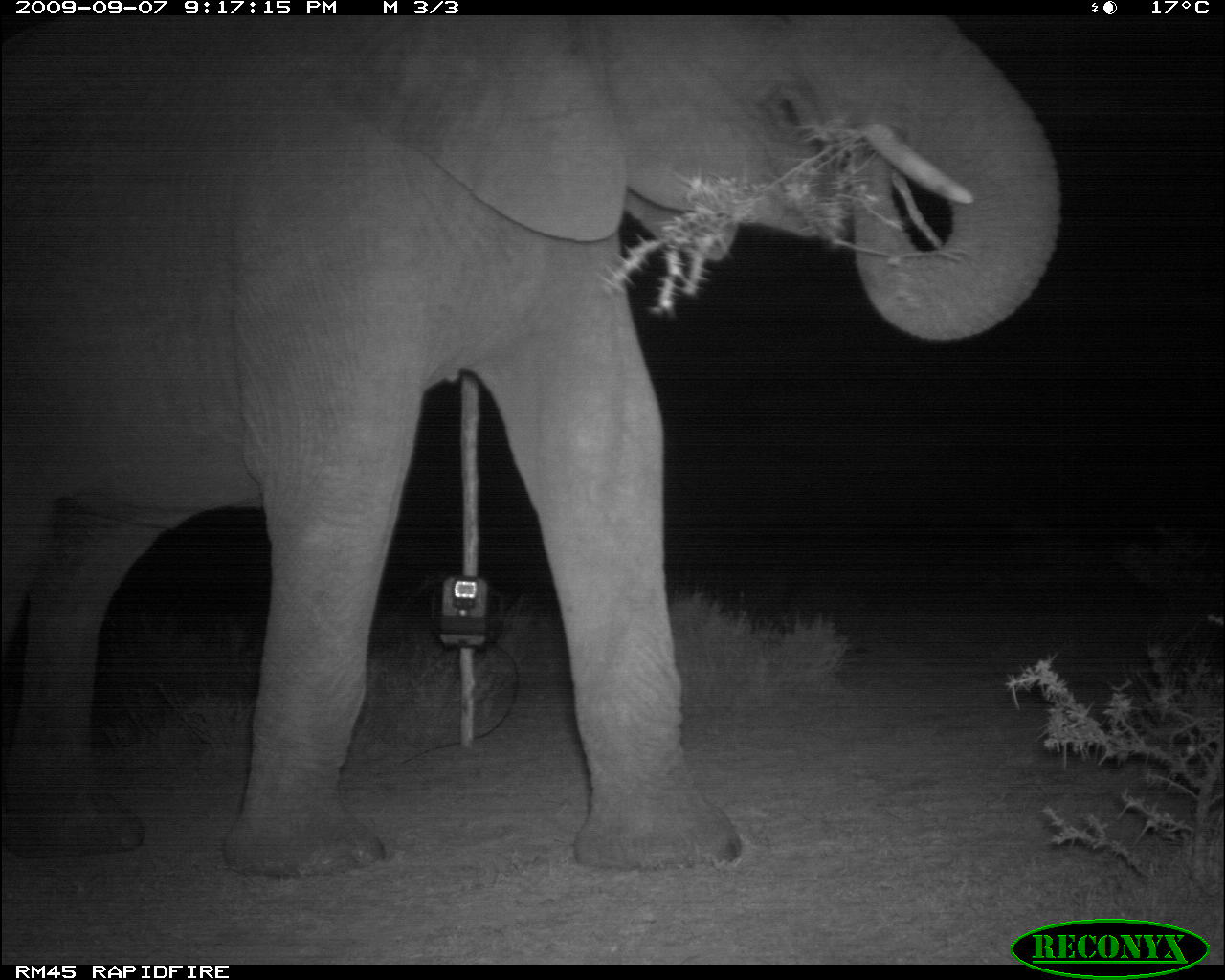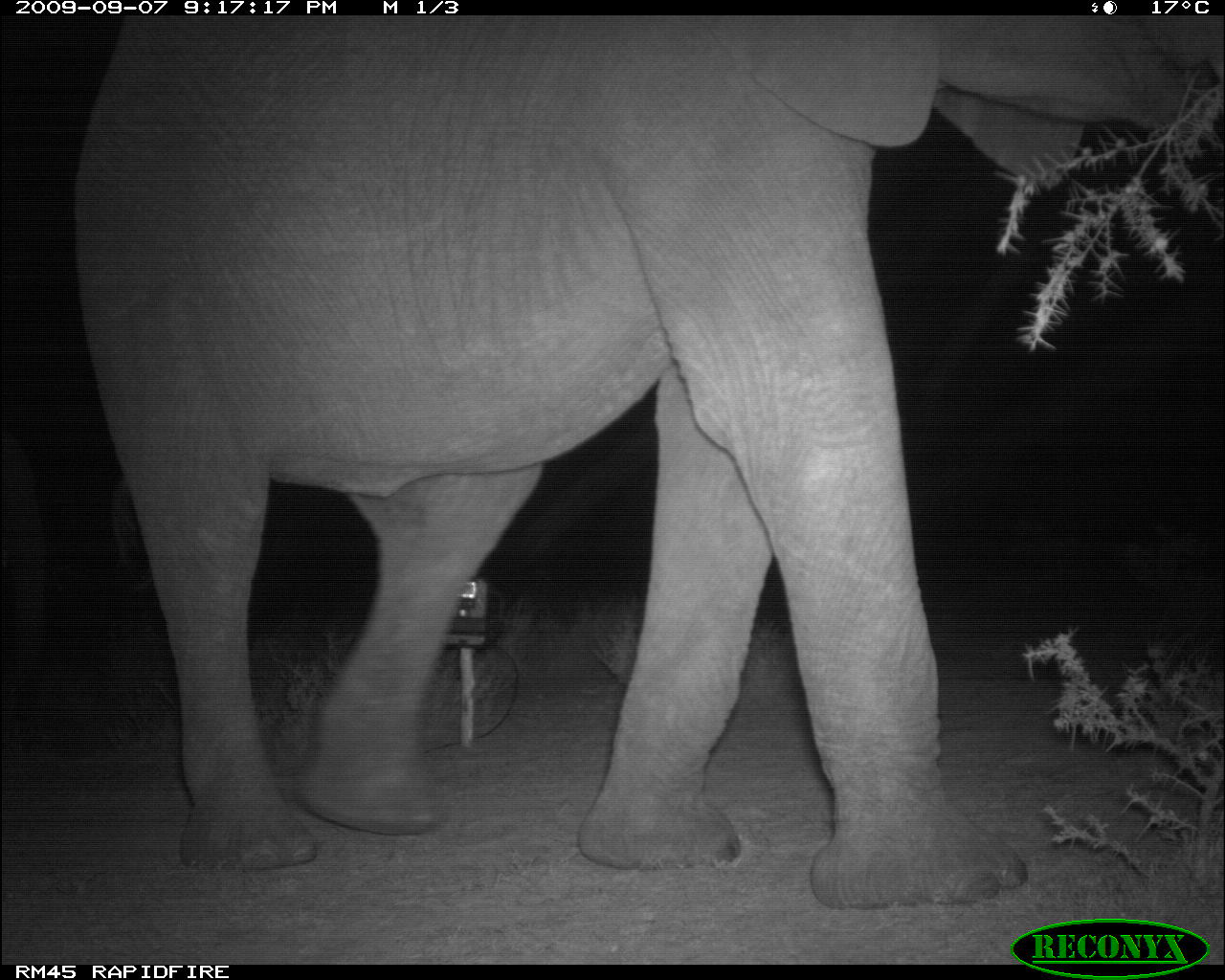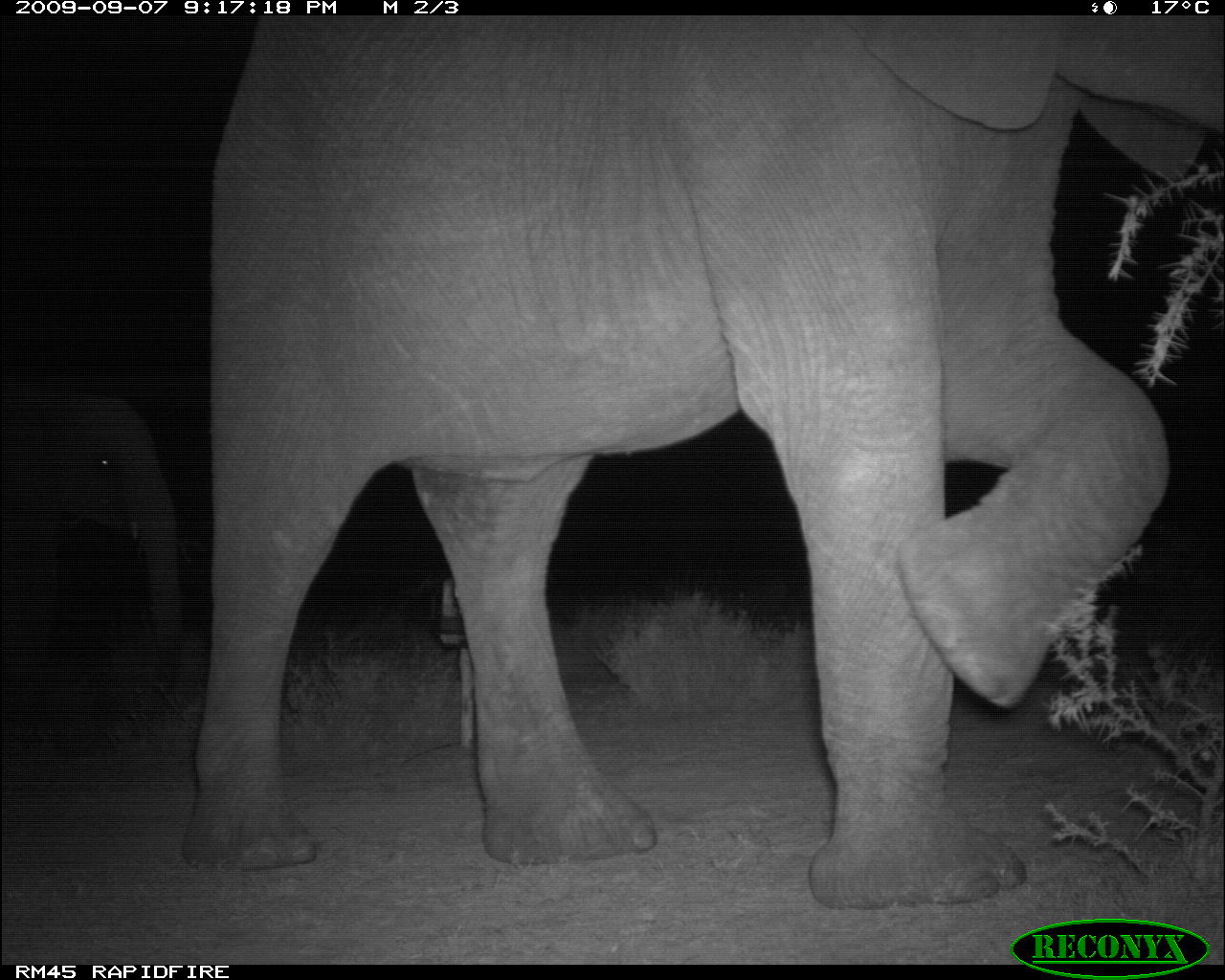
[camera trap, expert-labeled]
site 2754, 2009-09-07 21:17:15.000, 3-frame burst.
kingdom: Animalia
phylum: Chordata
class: Mammalia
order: Proboscidea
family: Elephantidae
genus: Loxodonta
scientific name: Loxodonta africana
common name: african bush elephant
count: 1